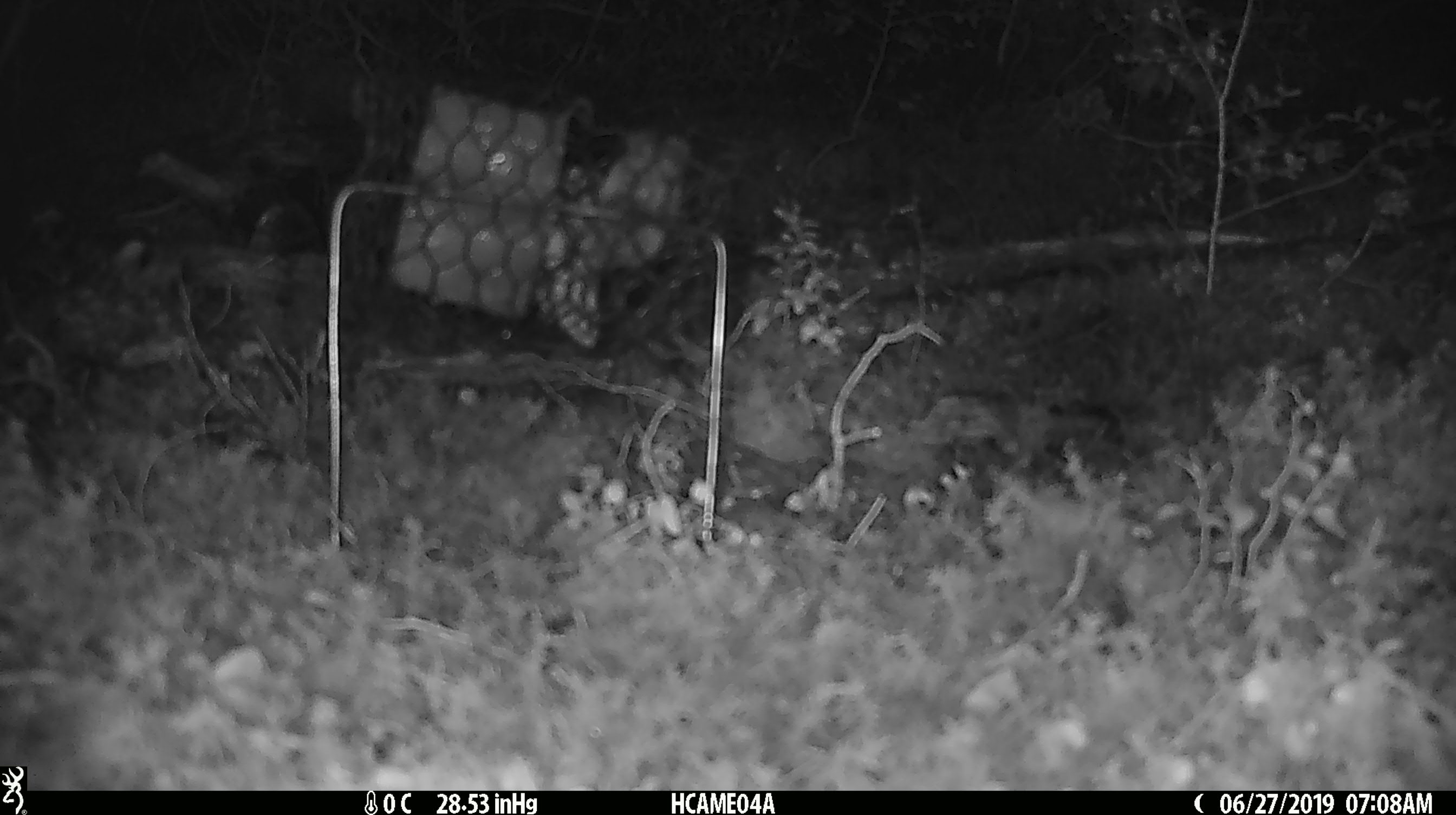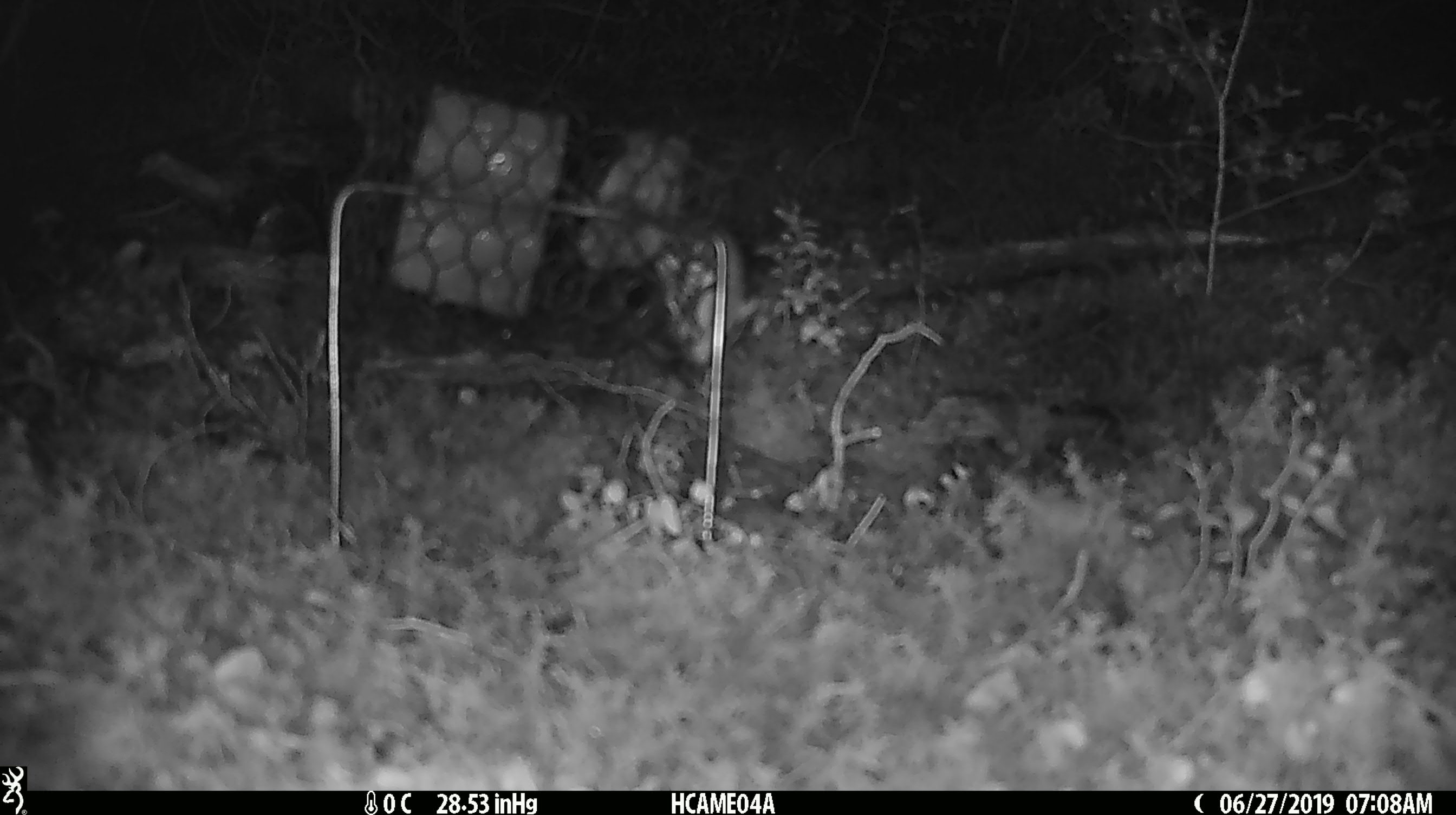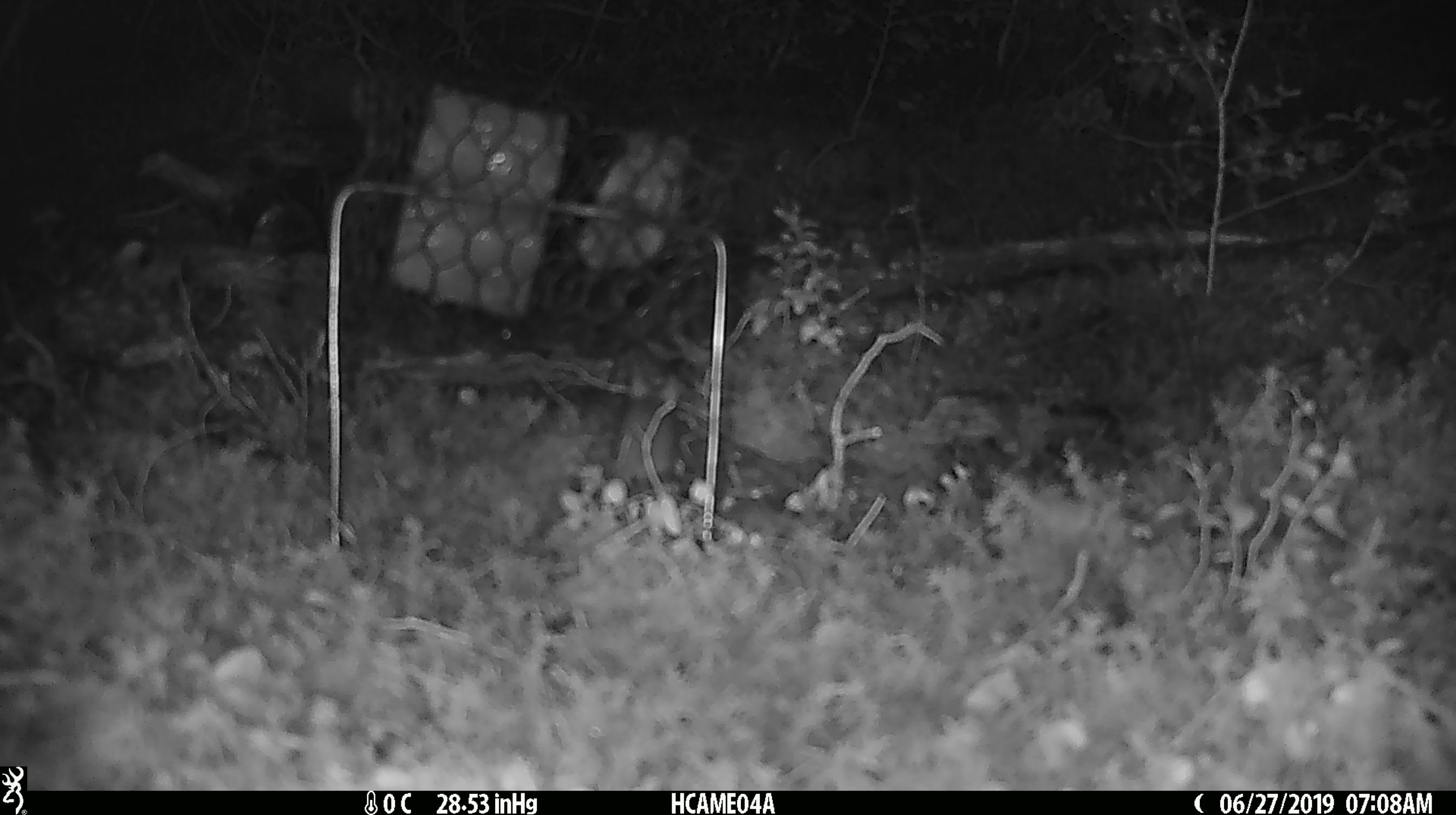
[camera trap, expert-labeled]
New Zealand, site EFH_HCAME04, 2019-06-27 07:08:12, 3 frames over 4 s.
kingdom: Animalia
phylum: Chordata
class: Mammalia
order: Rodentia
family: Muridae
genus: Mus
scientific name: Mus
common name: mouse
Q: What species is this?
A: Mouse (Mus).